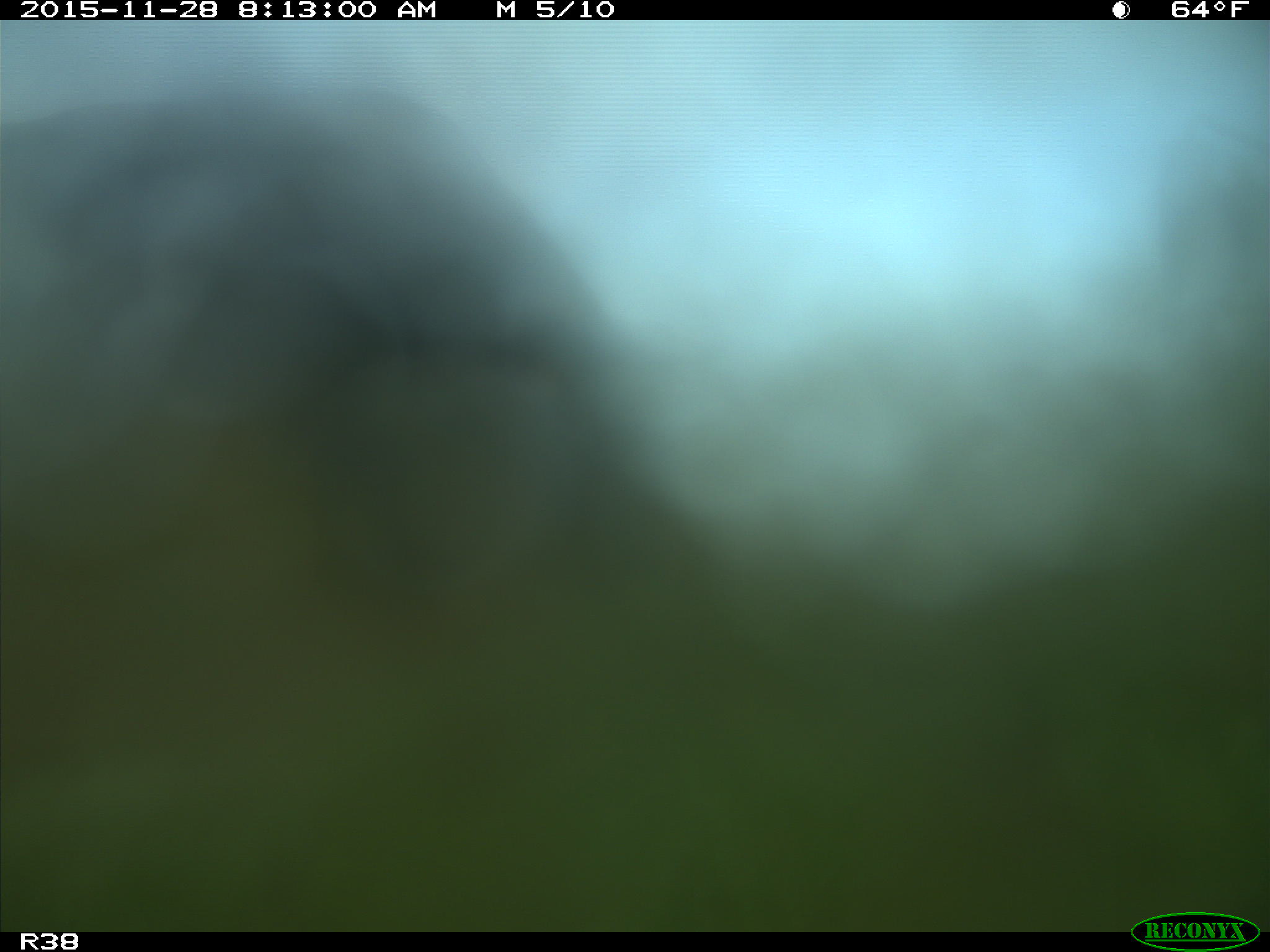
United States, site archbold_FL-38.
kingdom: Animalia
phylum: Chordata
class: Mammalia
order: Artiodactyla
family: Bovidae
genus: Bos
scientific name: Bos taurus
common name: domestic cow